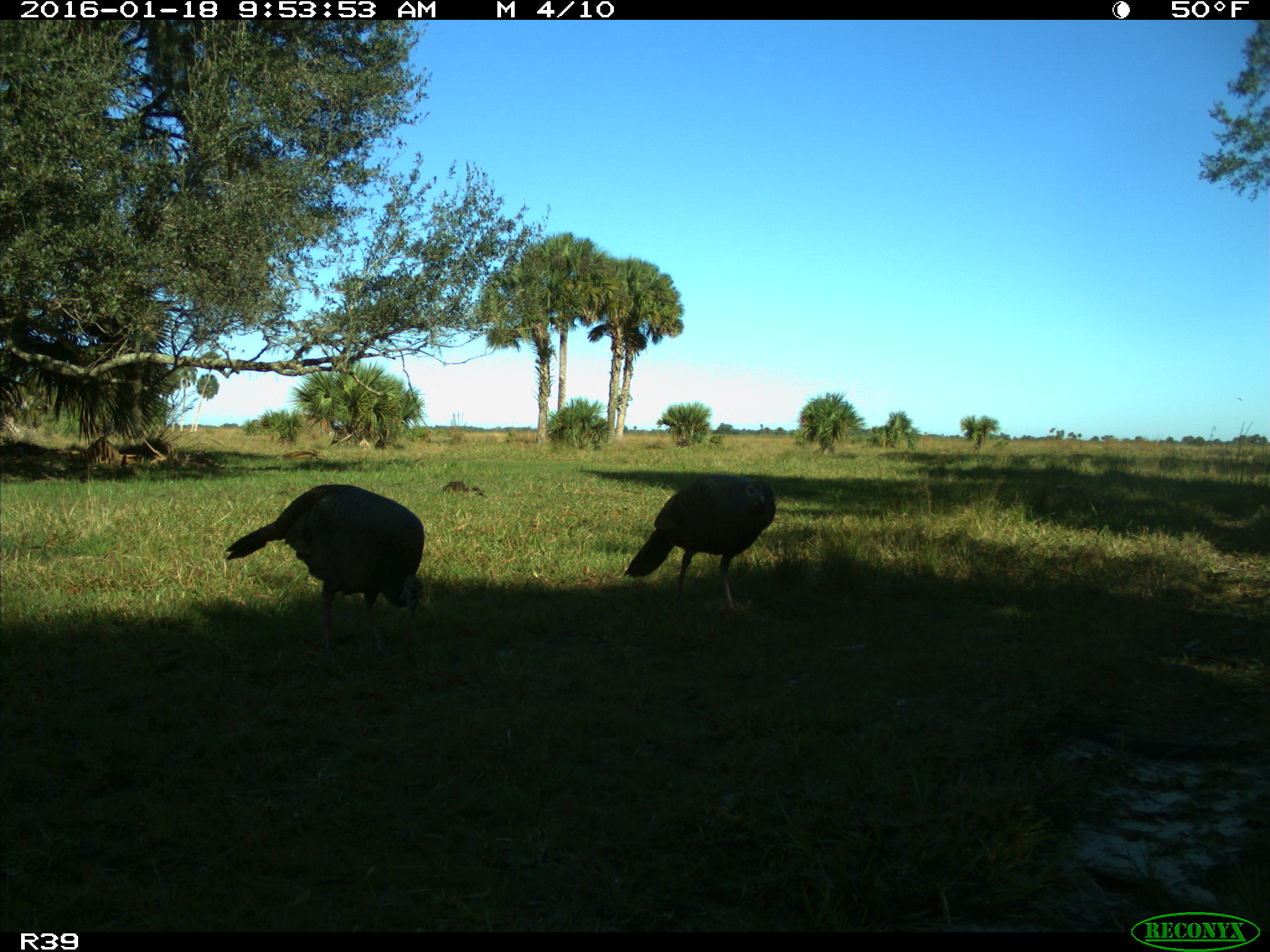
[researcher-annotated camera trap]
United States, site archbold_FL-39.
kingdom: Animalia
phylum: Chordata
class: Aves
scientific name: Aves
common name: birds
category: unidentified bird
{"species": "unidentified bird (birds) (Aves)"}